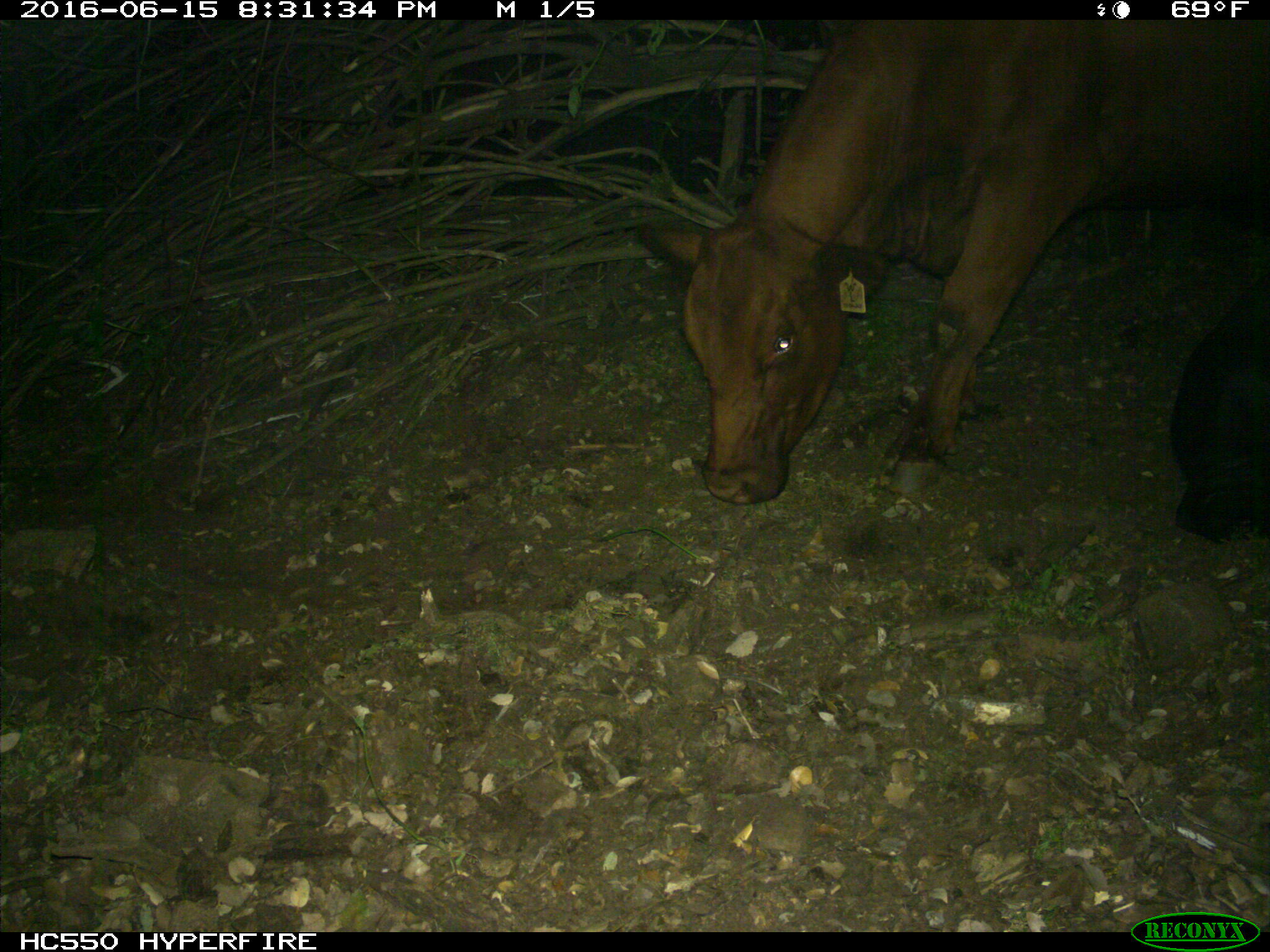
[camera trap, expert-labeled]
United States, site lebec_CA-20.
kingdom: Animalia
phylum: Chordata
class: Mammalia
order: Artiodactyla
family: Bovidae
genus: Bos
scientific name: Bos taurus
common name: domestic cow